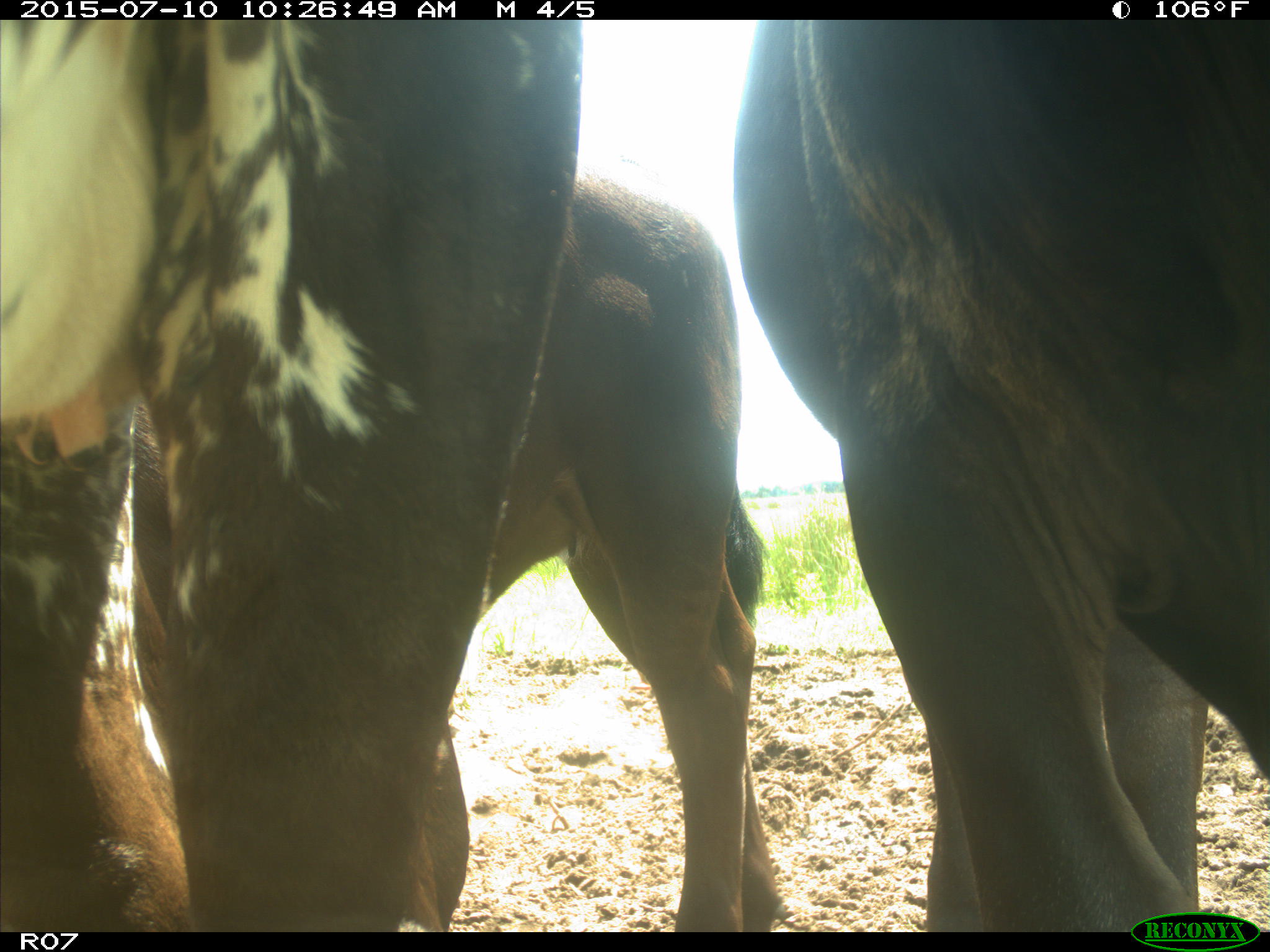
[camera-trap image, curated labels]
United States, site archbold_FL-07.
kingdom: Animalia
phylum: Chordata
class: Mammalia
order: Artiodactyla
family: Bovidae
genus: Bos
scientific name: Bos taurus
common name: domestic cow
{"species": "Bos taurus (domestic cow)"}